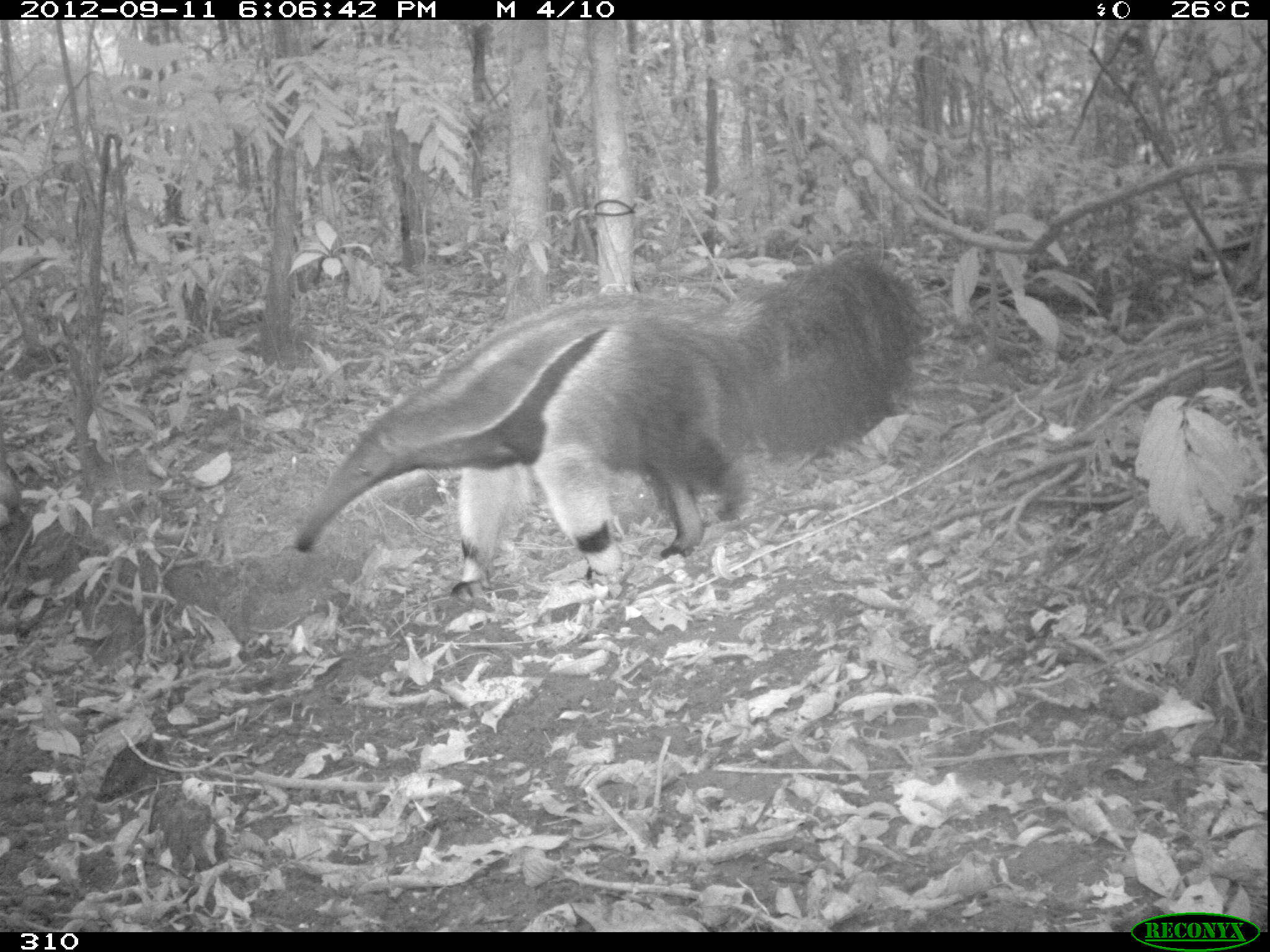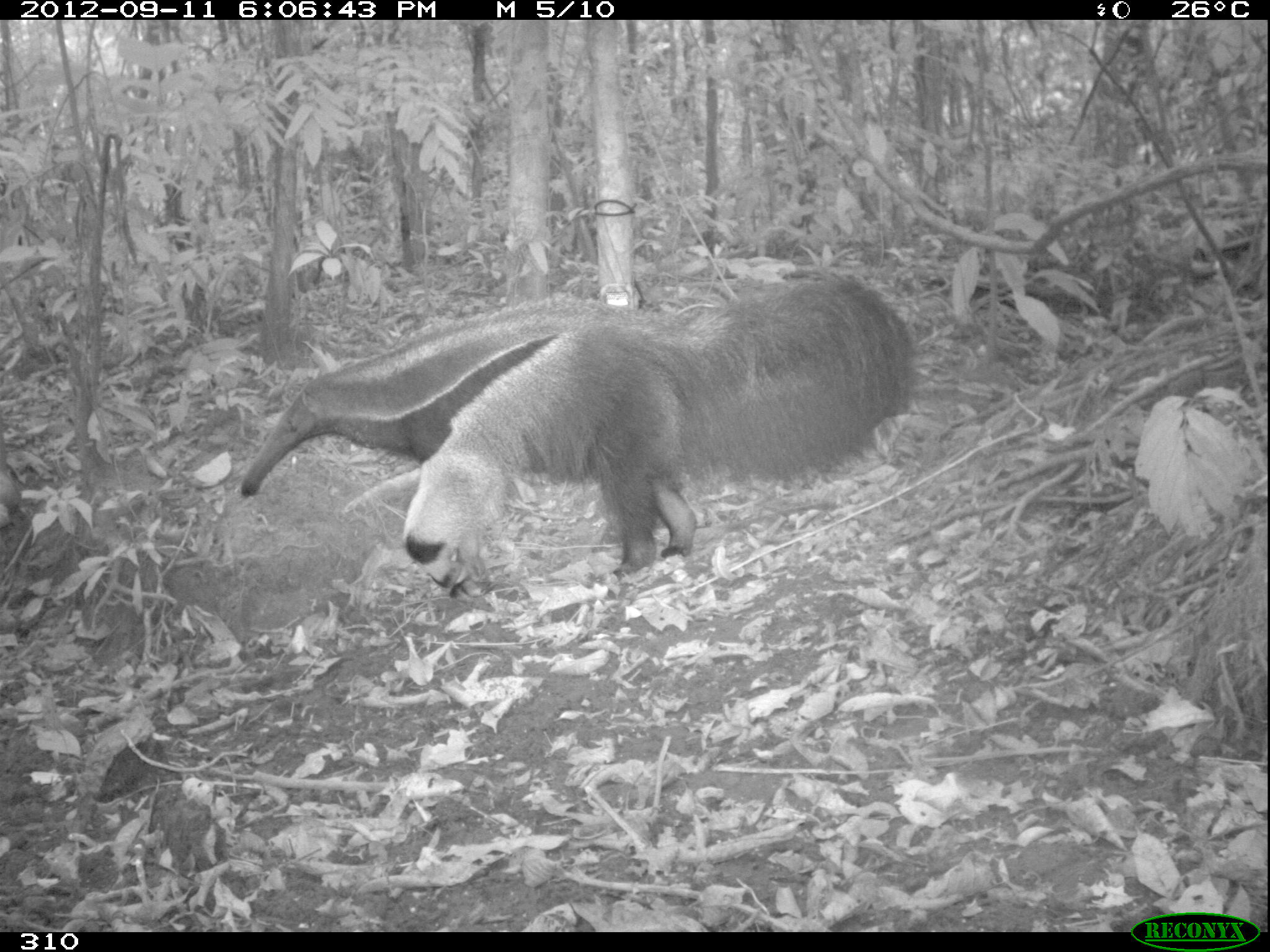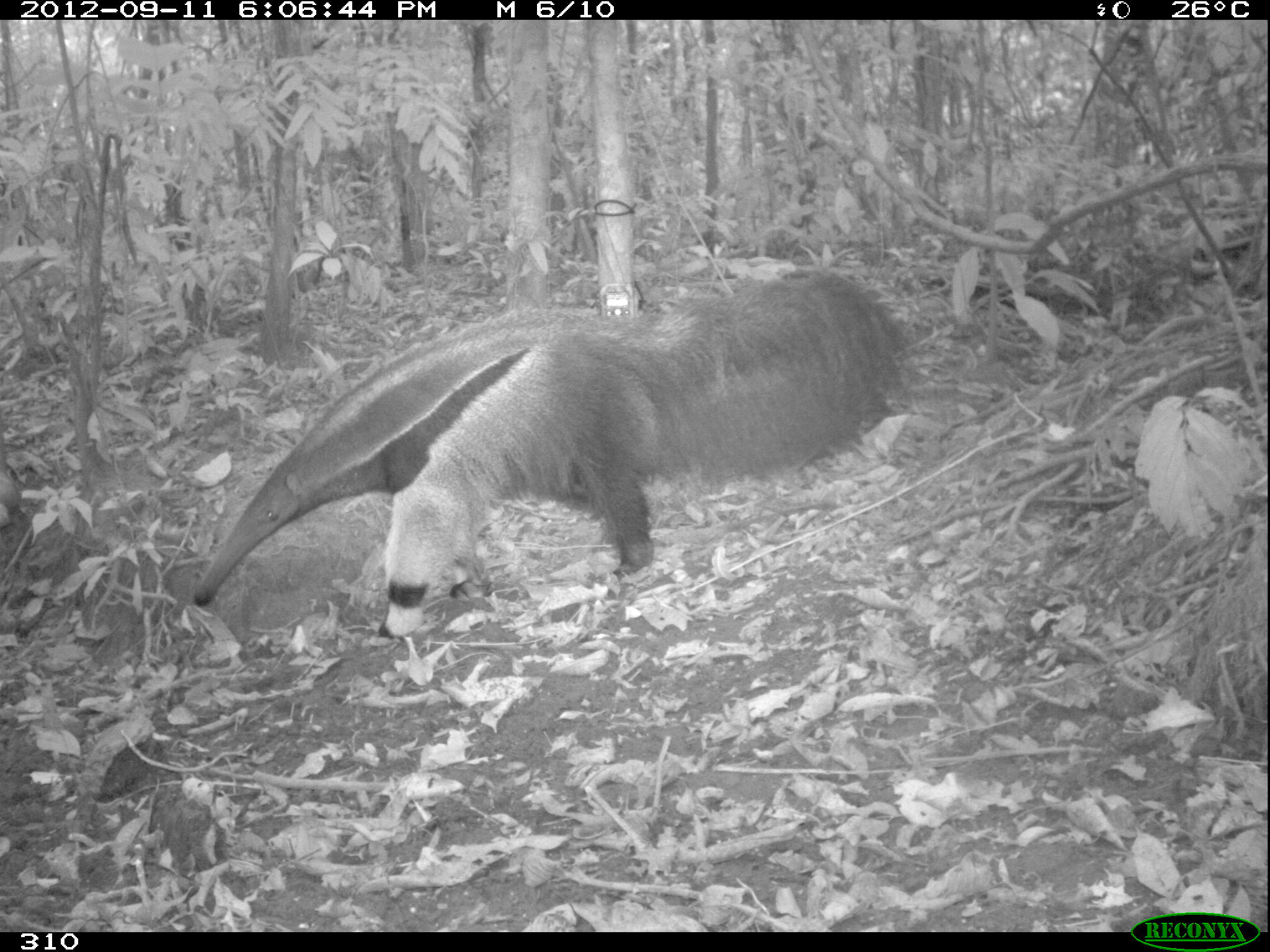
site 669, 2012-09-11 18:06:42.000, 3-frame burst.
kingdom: Animalia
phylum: Chordata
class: Mammalia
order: Pilosa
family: Myrmecophagidae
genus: Myrmecophaga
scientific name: Myrmecophaga tridactyla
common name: giant anteater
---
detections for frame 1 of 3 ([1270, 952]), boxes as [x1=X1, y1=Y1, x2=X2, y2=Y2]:
myrmecophaga tridactyla: [x1=292, y1=246, x2=923, y2=592]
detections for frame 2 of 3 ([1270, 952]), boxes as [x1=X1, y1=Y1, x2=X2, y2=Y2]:
myrmecophaga tridactyla: [x1=239, y1=271, x2=913, y2=593]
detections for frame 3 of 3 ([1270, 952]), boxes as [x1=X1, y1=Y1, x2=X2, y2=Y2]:
myrmecophaga tridactyla: [x1=189, y1=266, x2=907, y2=649]